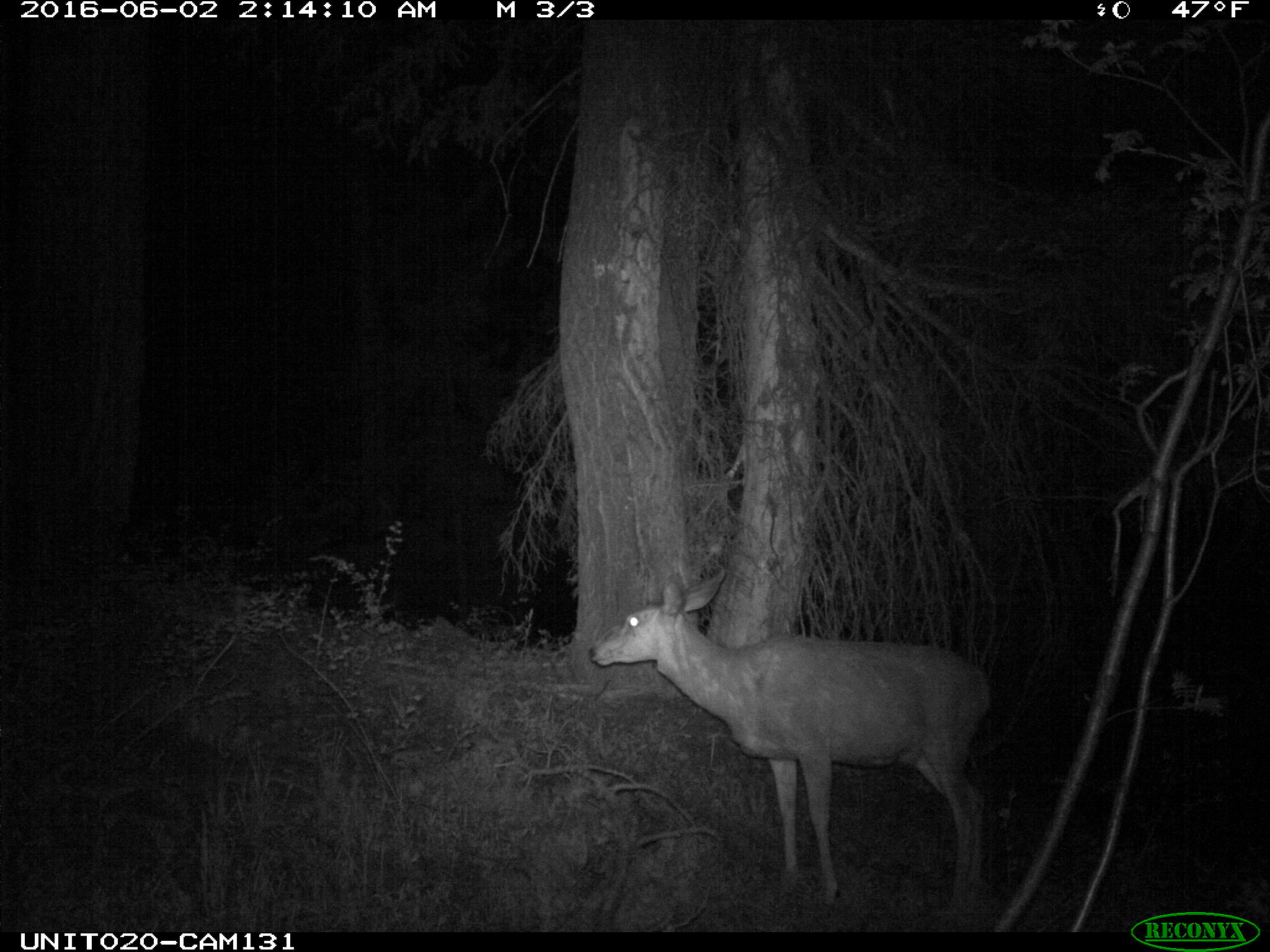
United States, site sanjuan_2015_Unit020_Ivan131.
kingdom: Animalia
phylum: Chordata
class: Mammalia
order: Artiodactyla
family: Cervidae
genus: Odocoileus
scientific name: Odocoileus hemionus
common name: mule deer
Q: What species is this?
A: Odocoileus hemionus (mule deer).